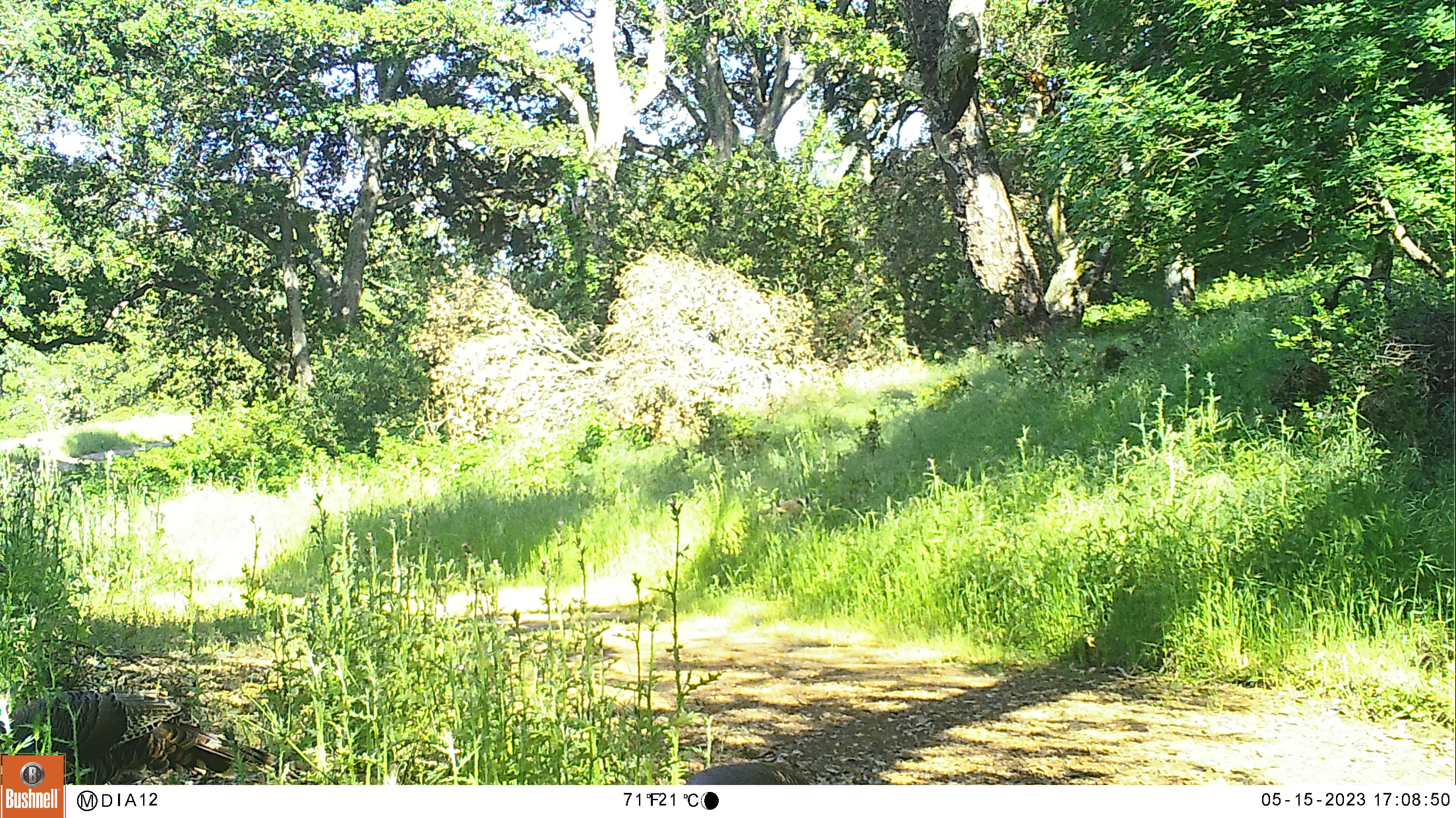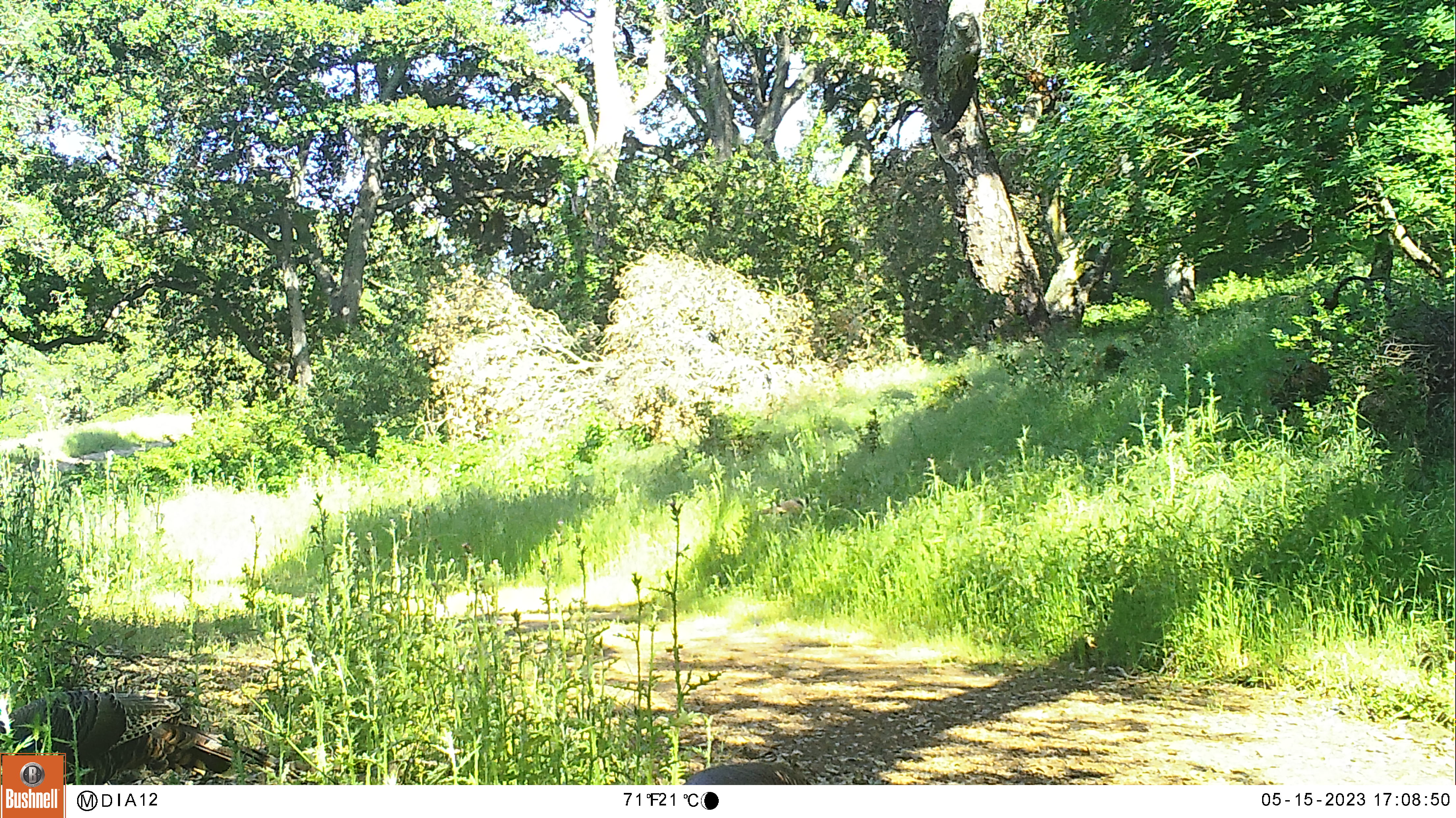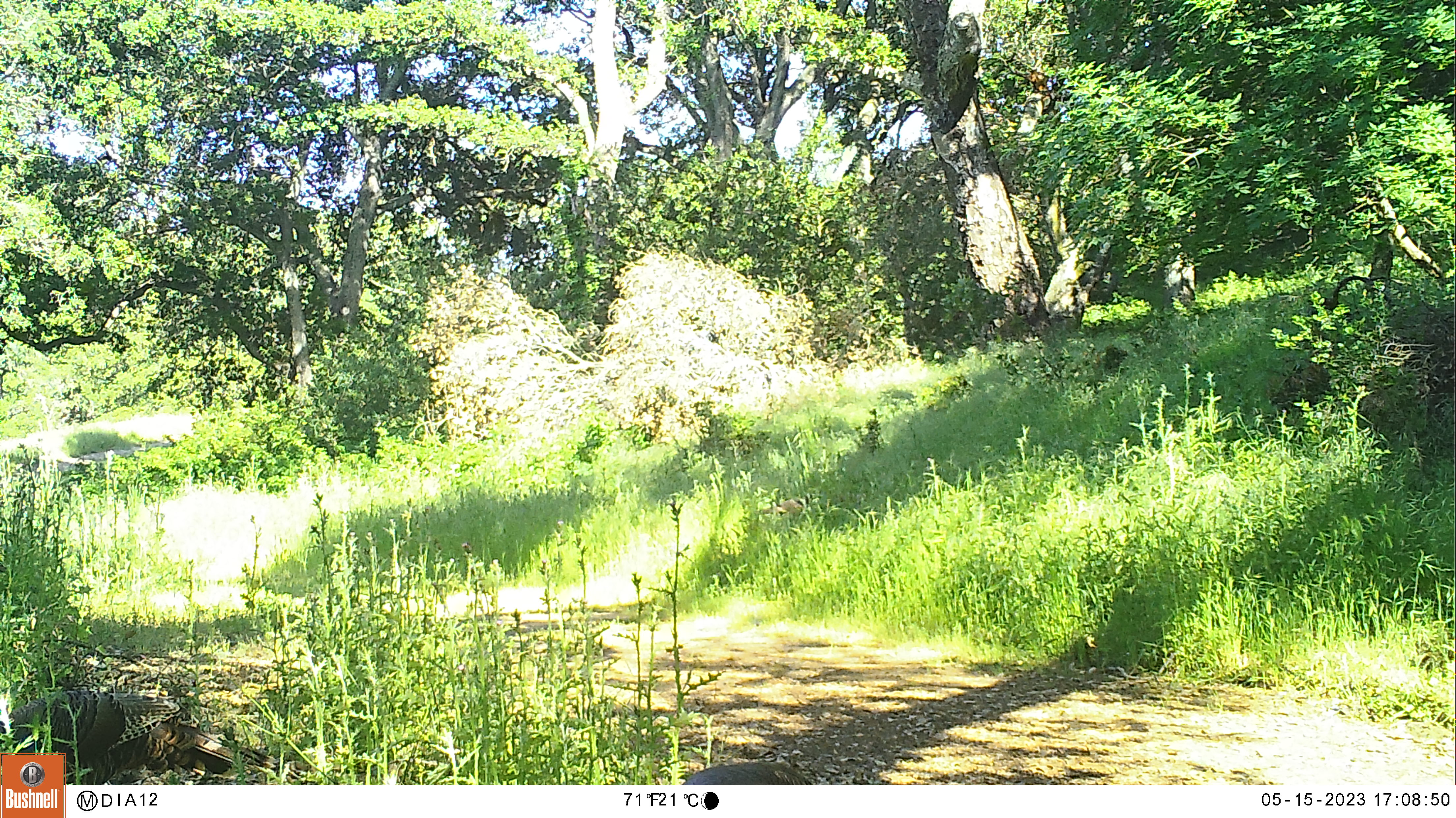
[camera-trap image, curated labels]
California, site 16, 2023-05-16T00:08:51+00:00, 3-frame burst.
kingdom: Animalia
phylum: Chordata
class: Aves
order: Galliformes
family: Phasianidae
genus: Meleagris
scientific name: Meleagris gallopavo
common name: turkey